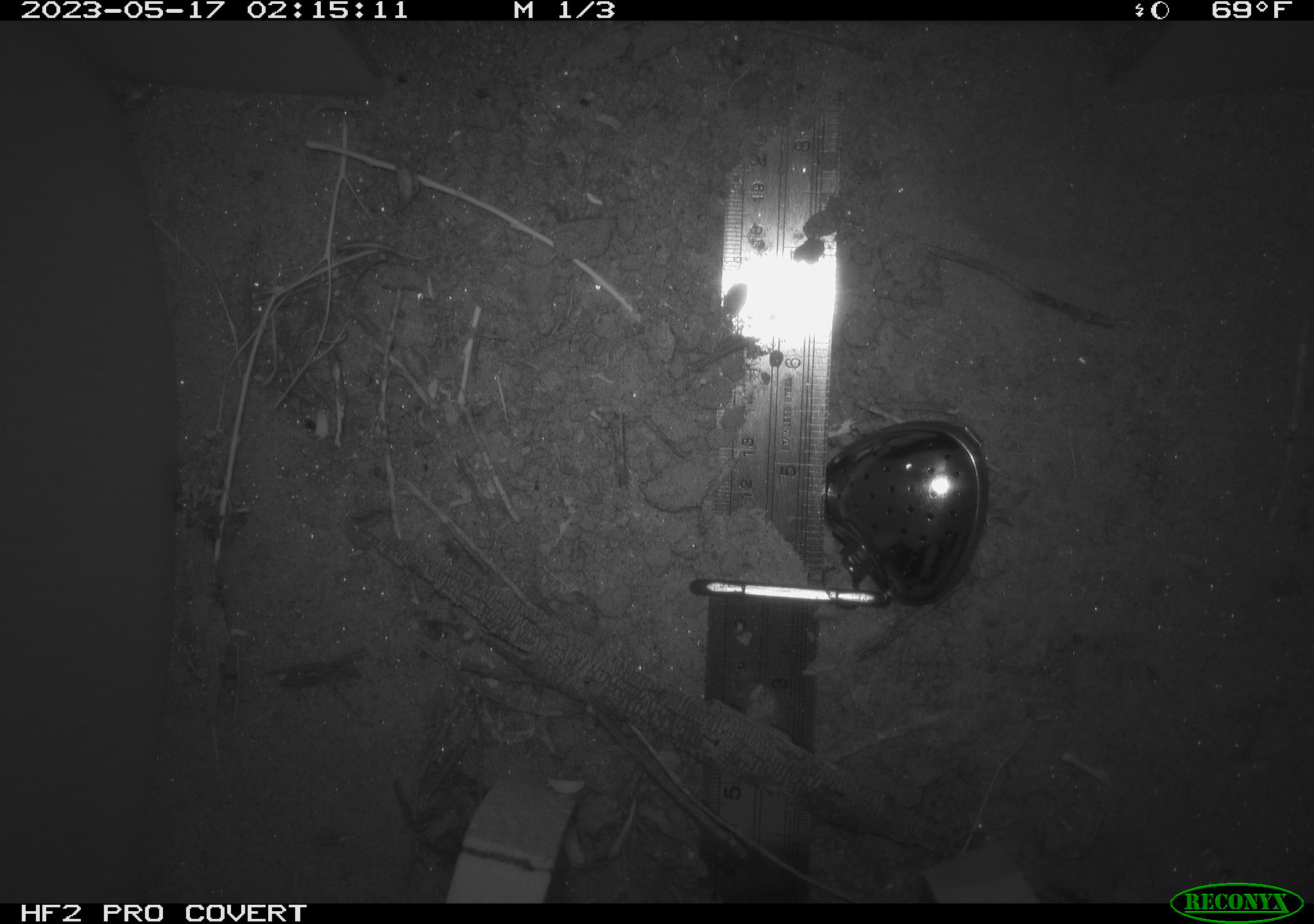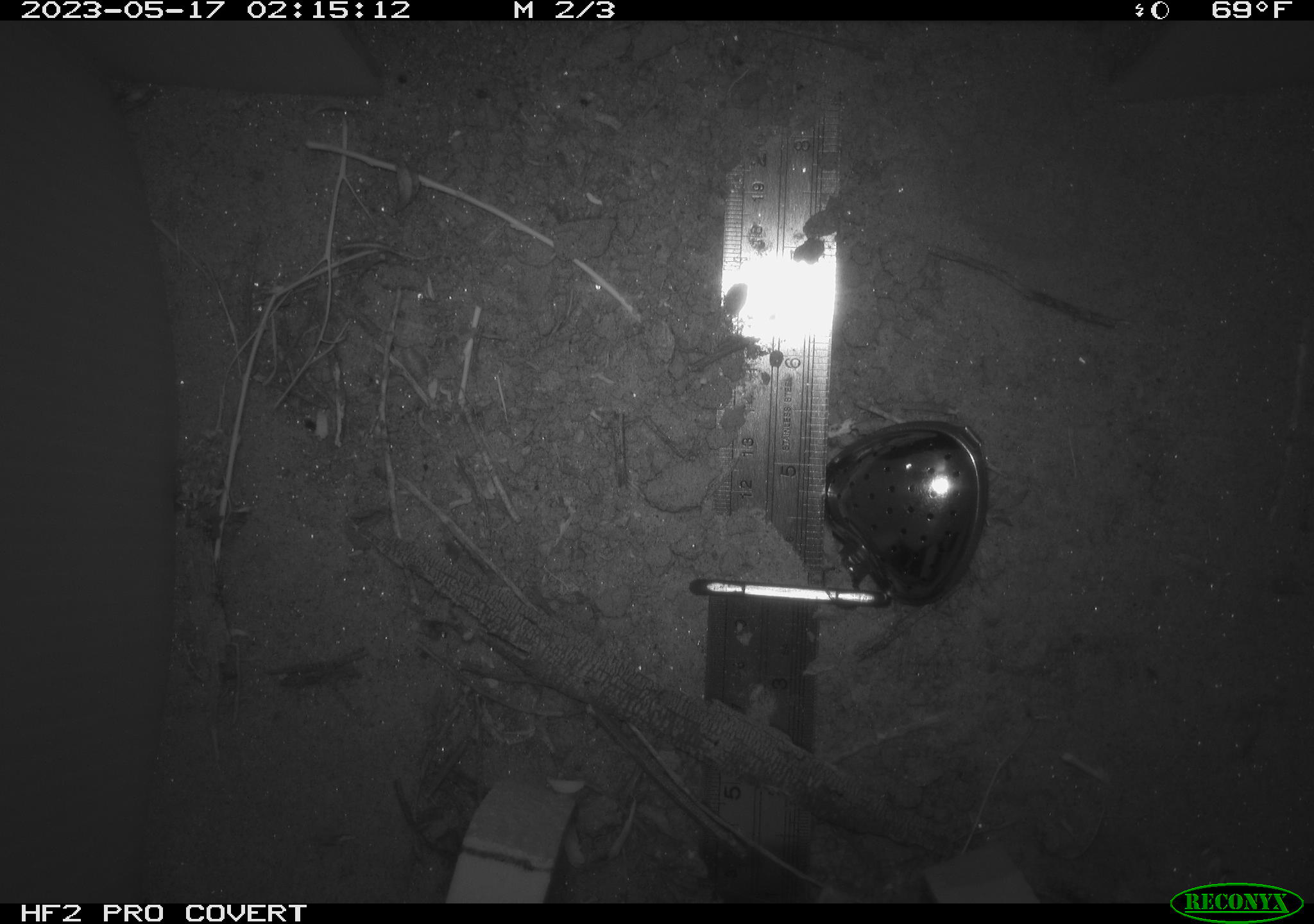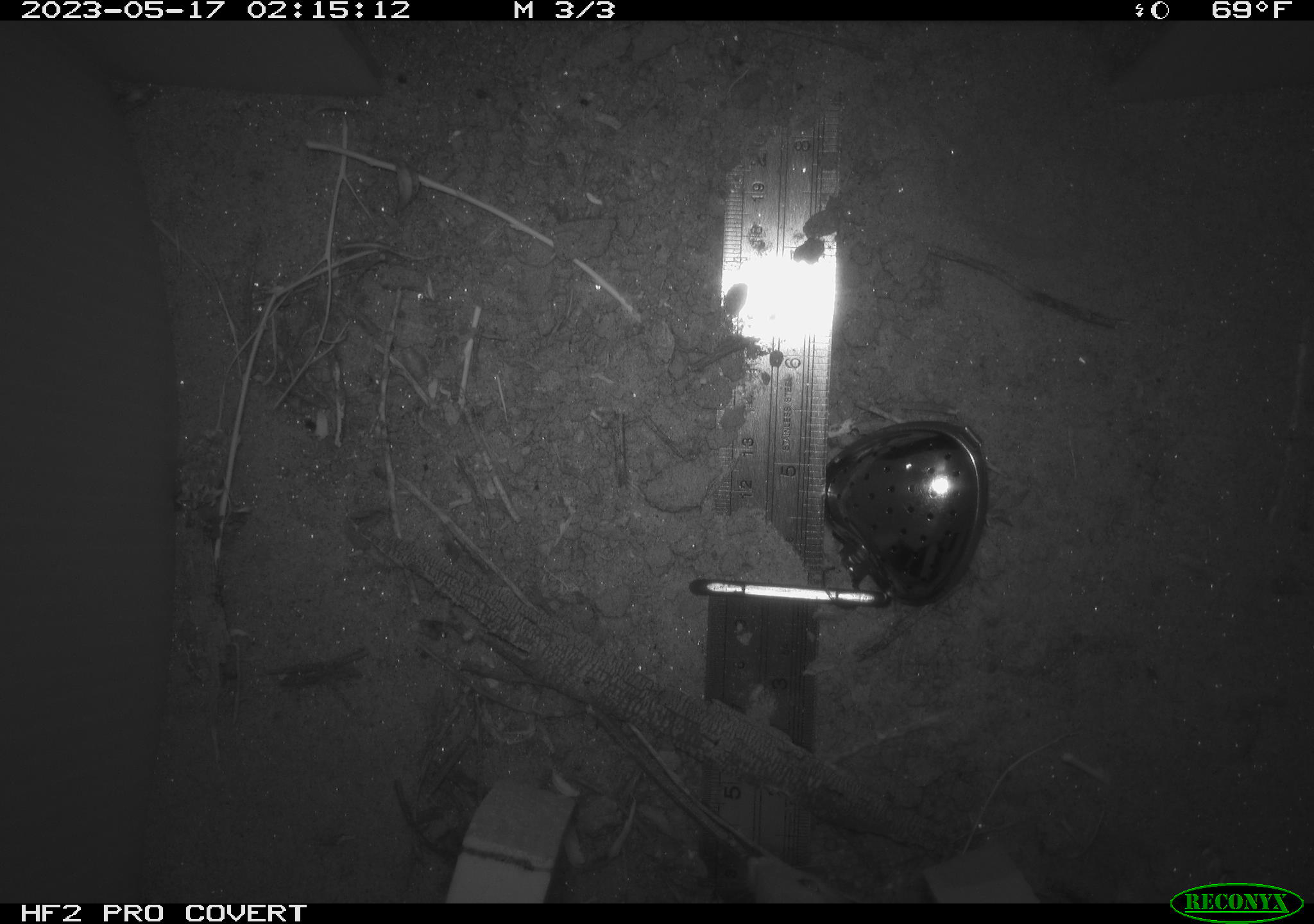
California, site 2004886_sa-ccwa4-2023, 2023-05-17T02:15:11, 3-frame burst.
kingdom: Animalia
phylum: Chordata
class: Mammalia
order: Rodentia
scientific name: Rodentia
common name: rodent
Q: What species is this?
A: Rodent (Rodentia).